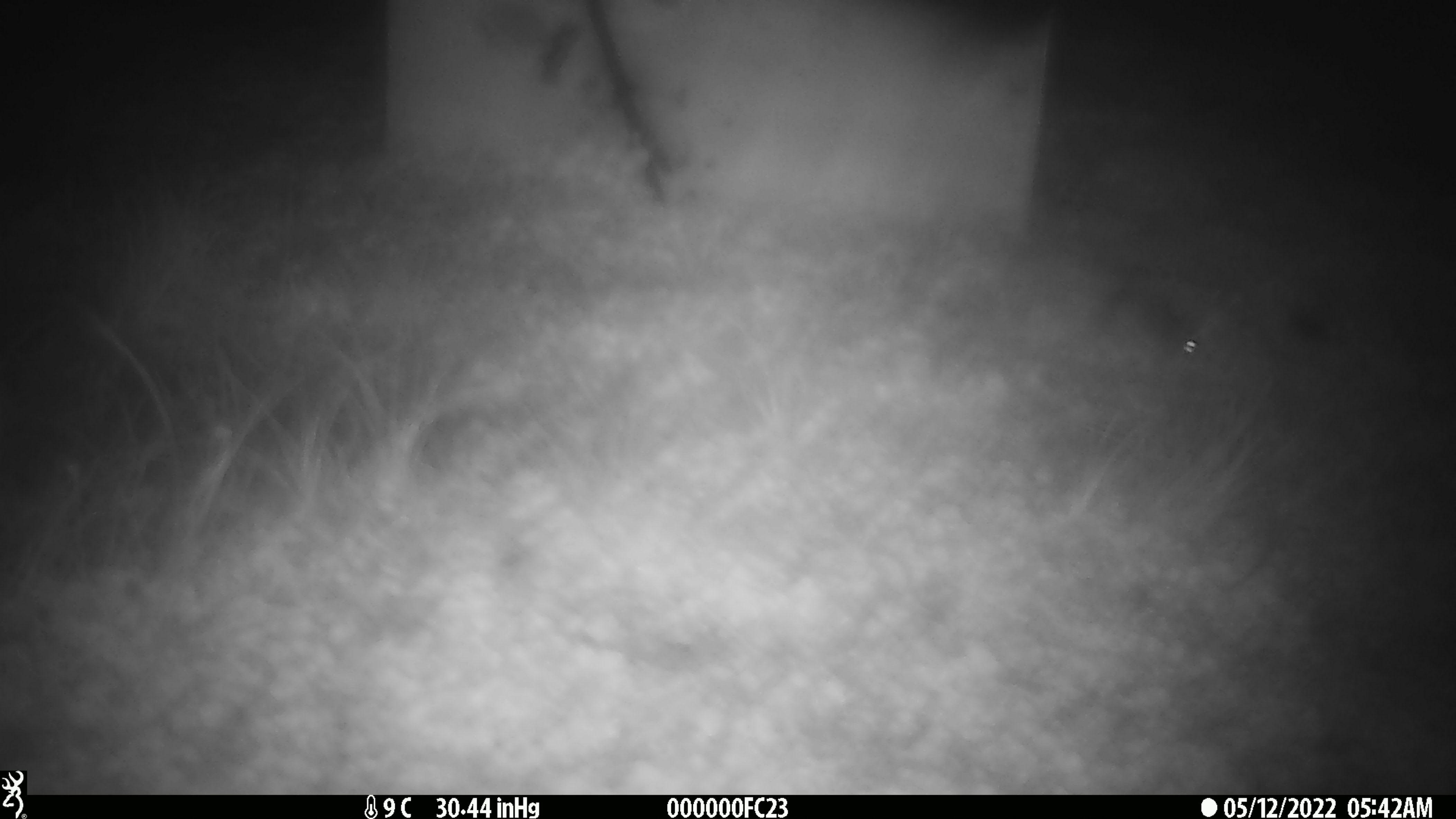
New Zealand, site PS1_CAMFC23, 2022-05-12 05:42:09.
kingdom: Animalia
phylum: Chordata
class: Mammalia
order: Rodentia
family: Muridae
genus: Mus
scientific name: Mus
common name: mouse